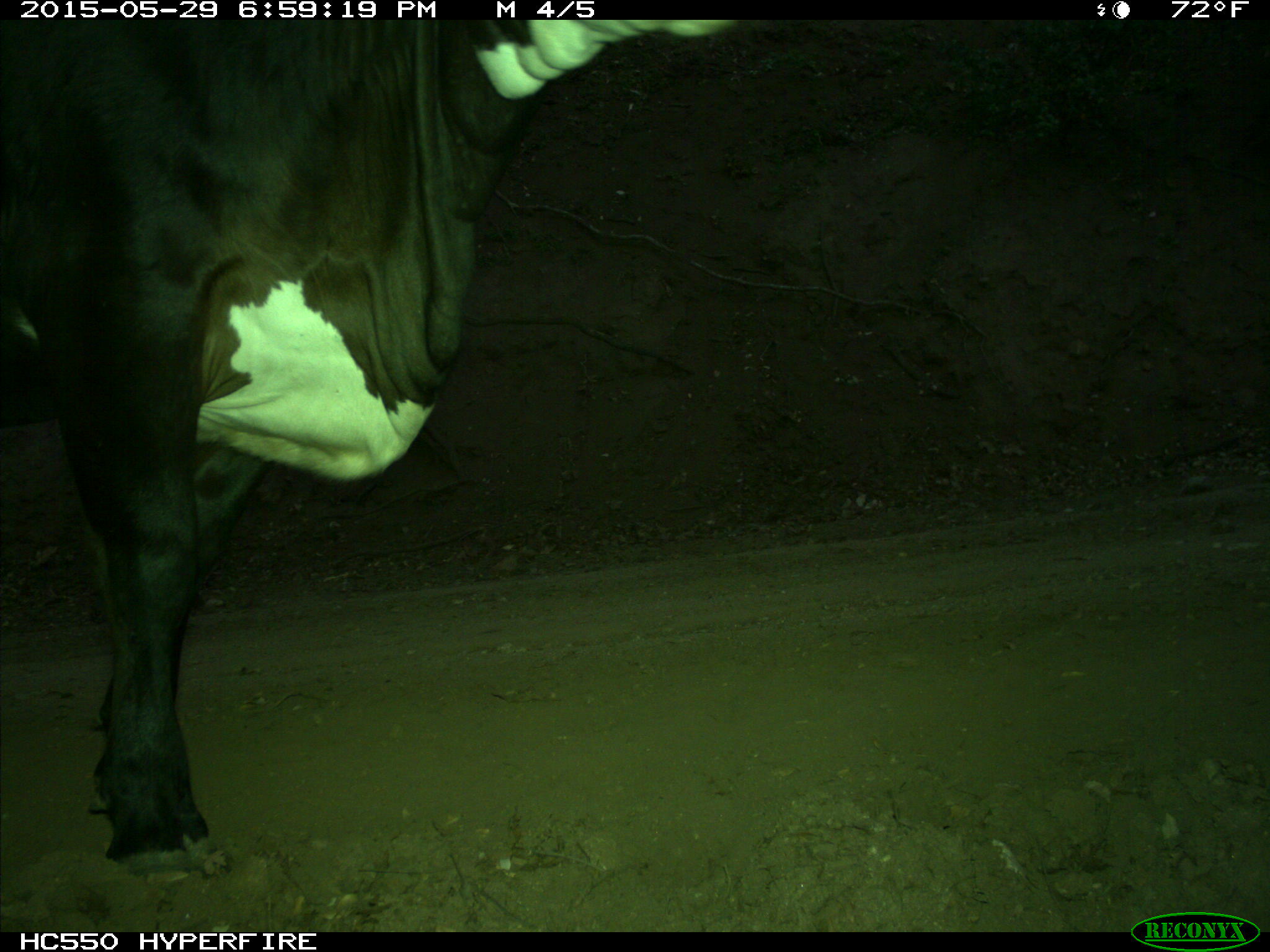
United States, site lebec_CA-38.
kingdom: Animalia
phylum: Chordata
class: Mammalia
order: Artiodactyla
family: Bovidae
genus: Bos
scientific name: Bos taurus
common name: domestic cow